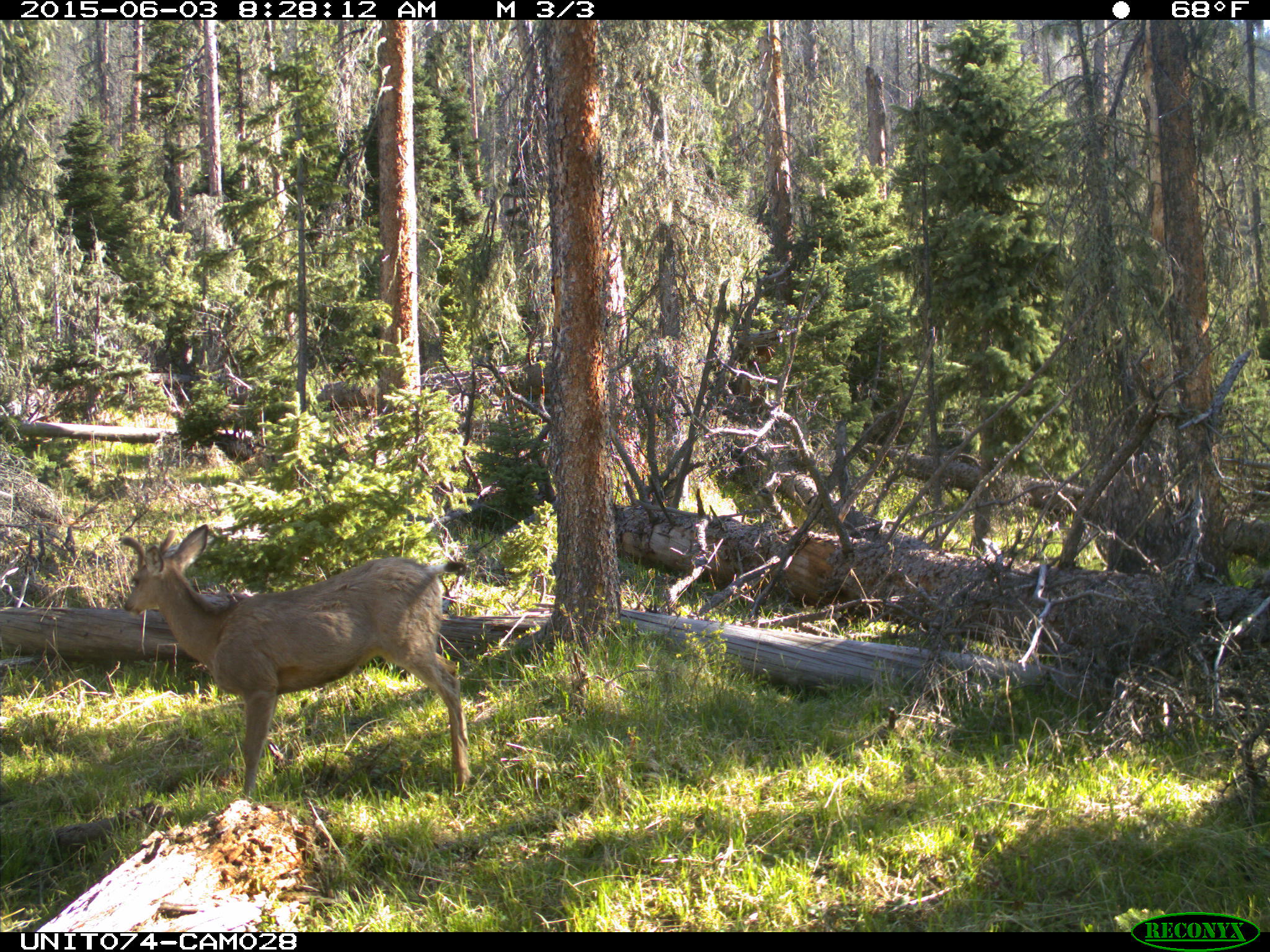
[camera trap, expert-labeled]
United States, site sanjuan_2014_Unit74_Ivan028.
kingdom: Animalia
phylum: Chordata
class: Mammalia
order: Artiodactyla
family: Cervidae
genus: Odocoileus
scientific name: Odocoileus hemionus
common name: mule deer